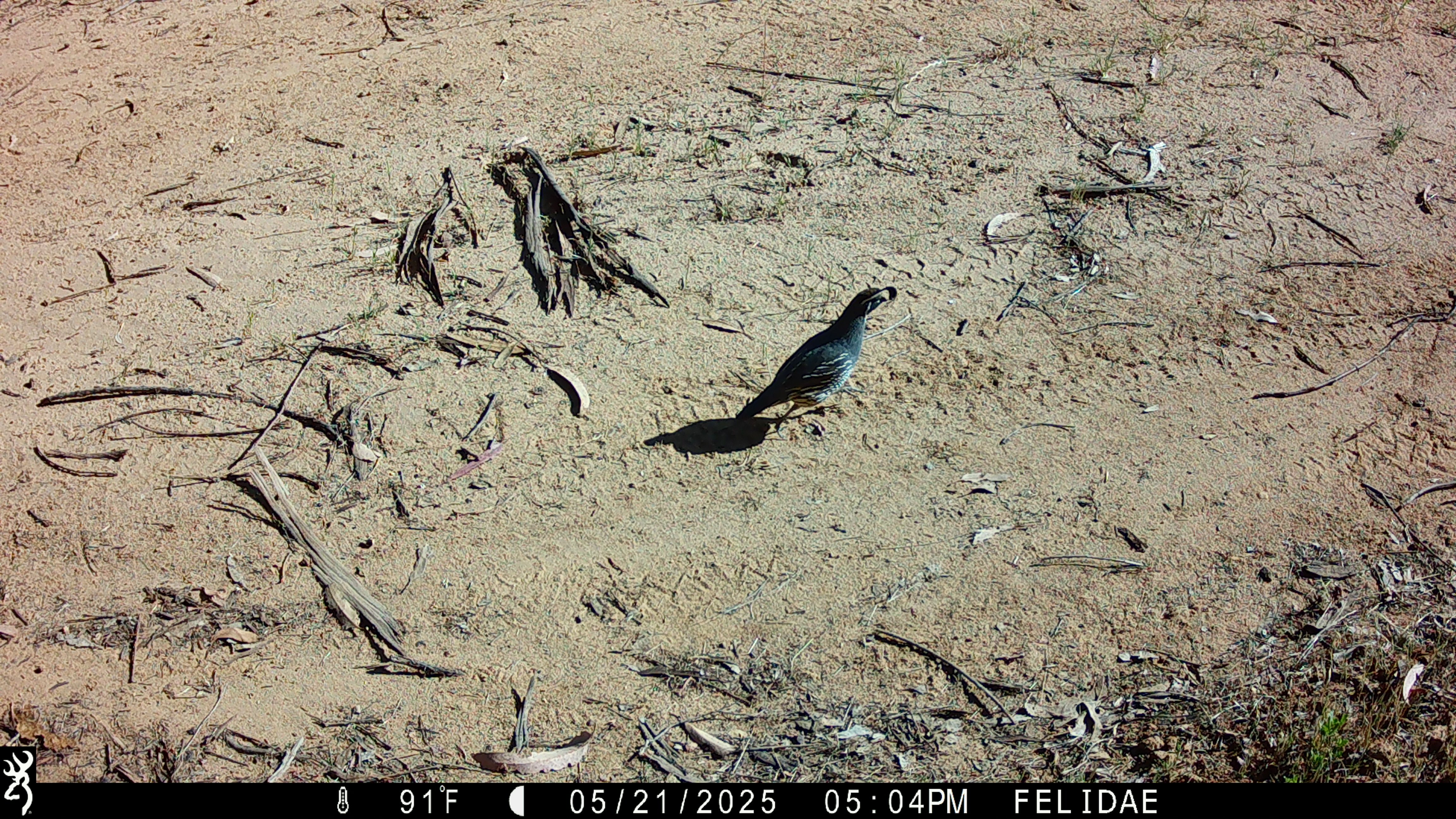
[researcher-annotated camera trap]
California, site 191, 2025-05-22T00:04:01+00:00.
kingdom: Animalia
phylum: Chordata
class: Aves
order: Galliformes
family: Odontophoridae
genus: Callipepla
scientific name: Callipepla californica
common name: california quail